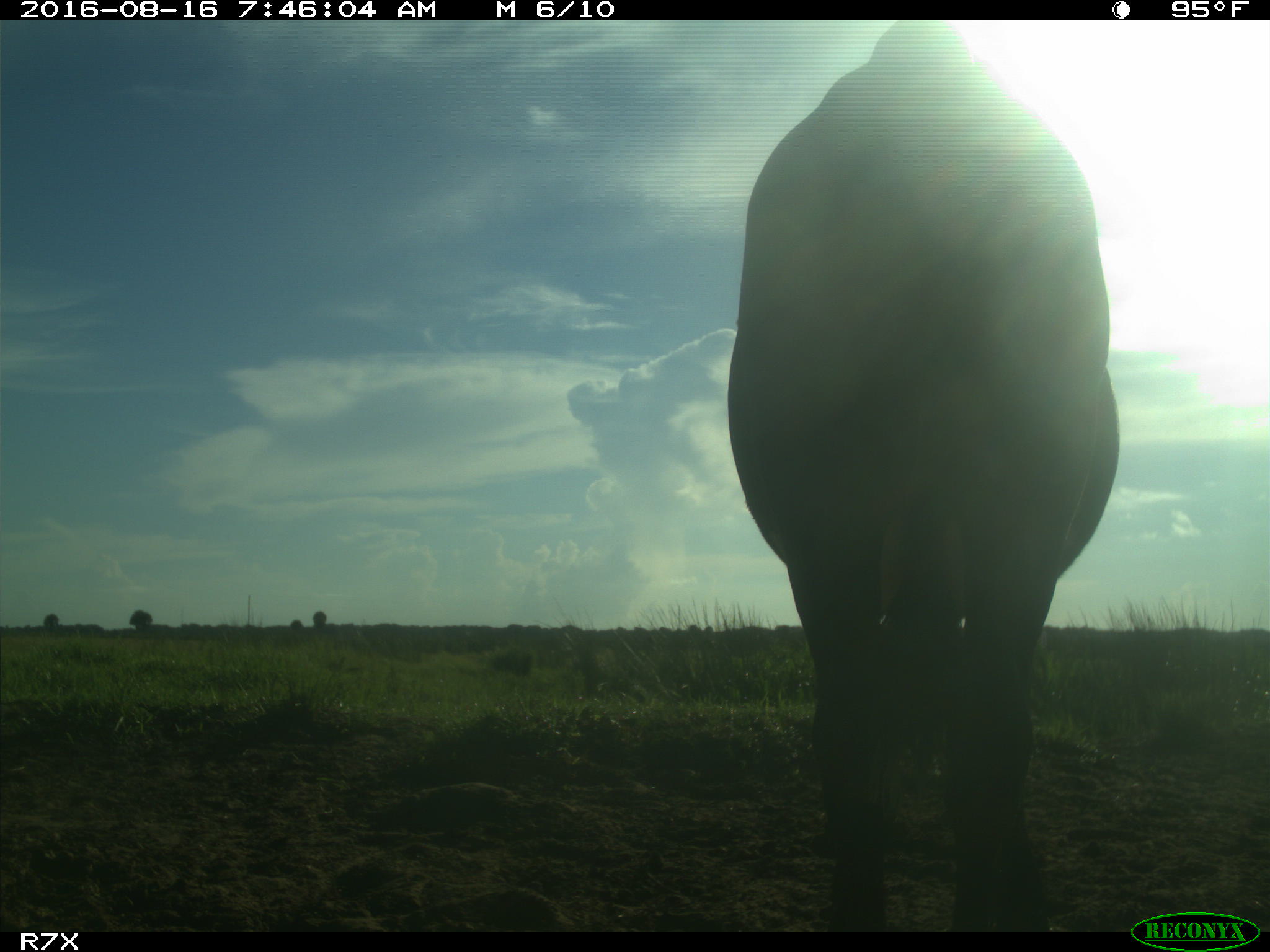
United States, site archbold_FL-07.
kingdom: Animalia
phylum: Chordata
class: Mammalia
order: Artiodactyla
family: Bovidae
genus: Bos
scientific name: Bos taurus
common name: domestic cow